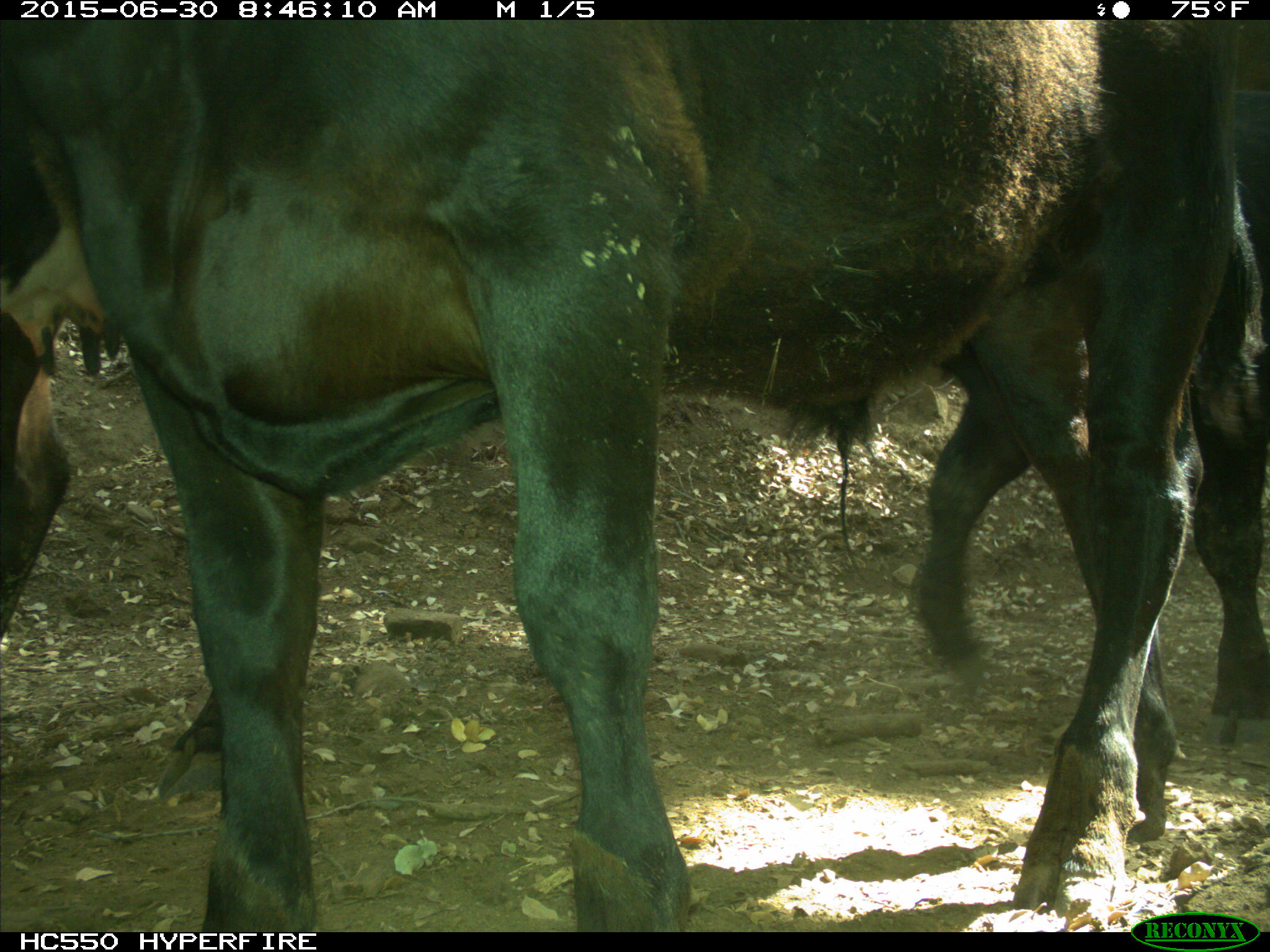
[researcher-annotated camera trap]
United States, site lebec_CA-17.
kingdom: Animalia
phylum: Chordata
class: Mammalia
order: Artiodactyla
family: Bovidae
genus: Bos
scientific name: Bos taurus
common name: domestic cow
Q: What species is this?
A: Bos taurus (domestic cow).